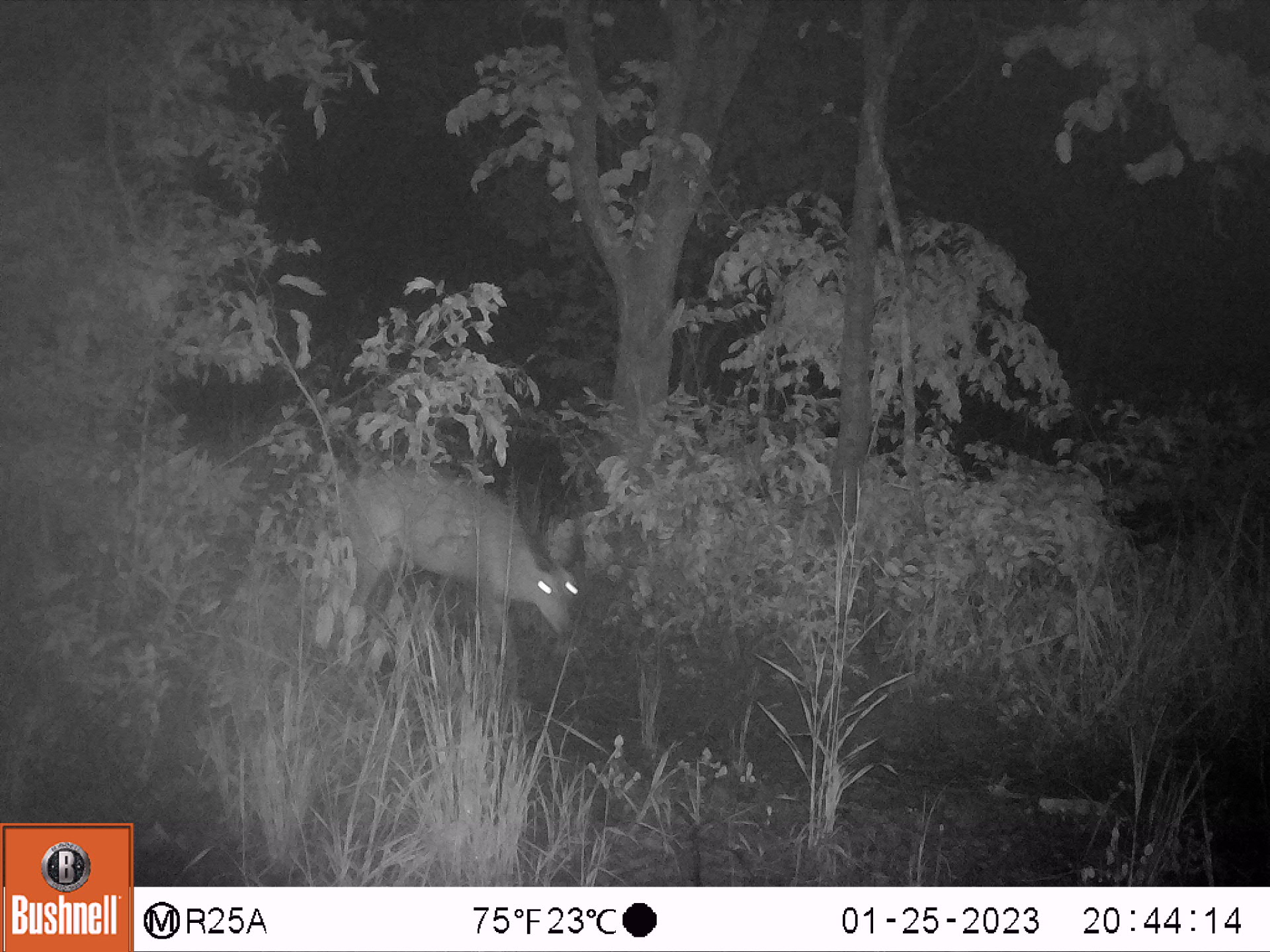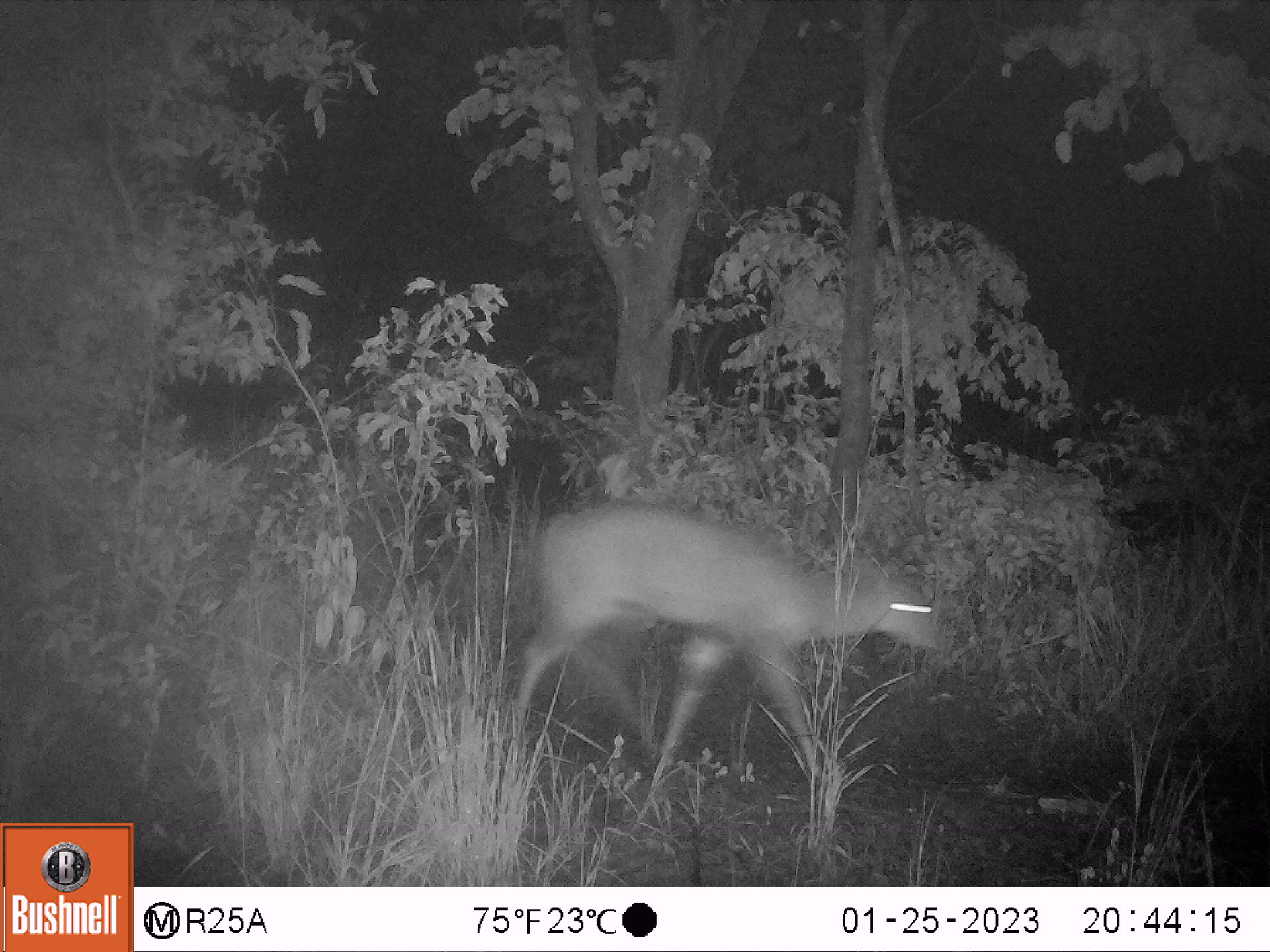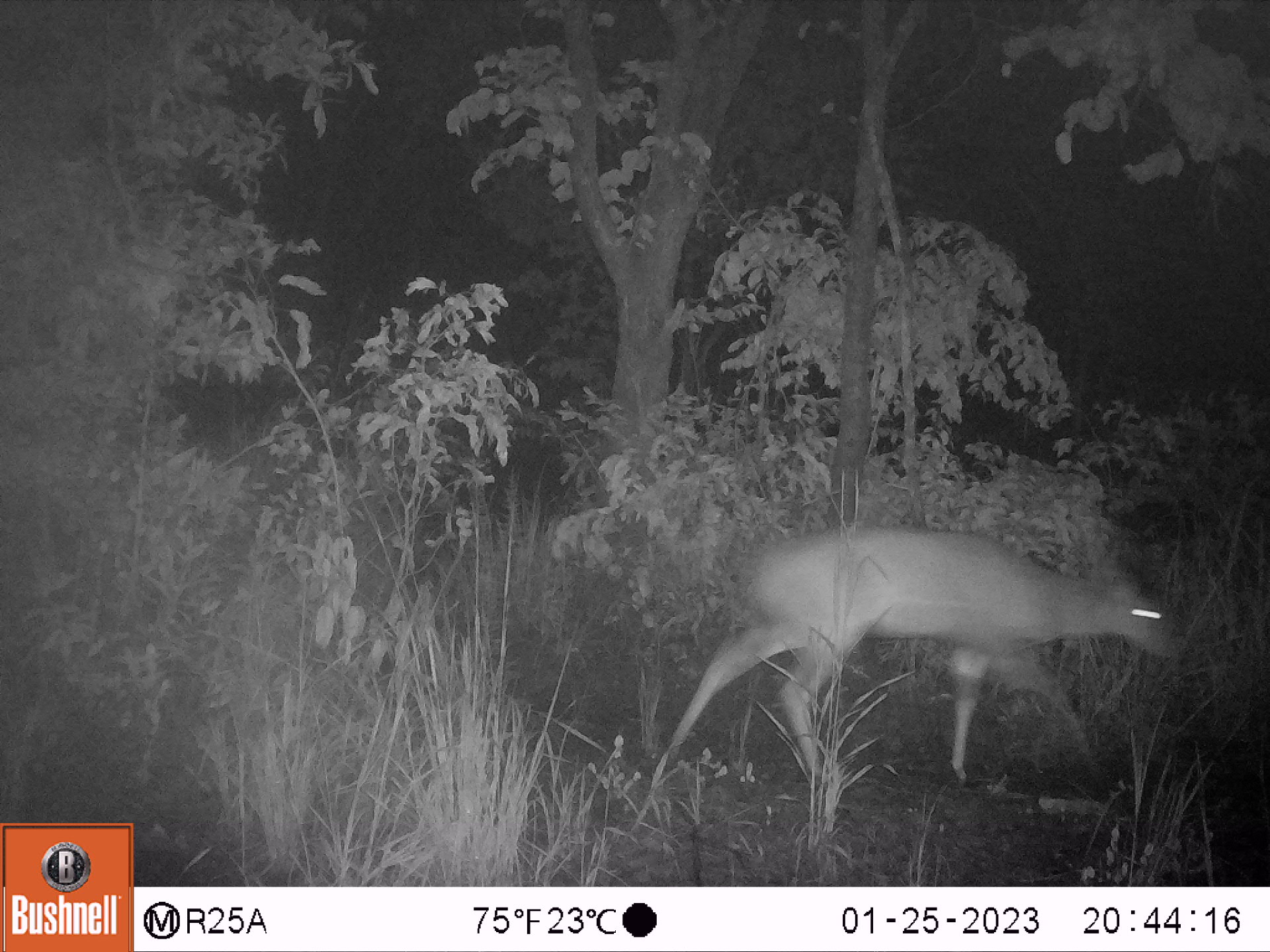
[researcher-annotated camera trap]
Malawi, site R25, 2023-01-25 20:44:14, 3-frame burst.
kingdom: Animalia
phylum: Chordata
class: Mammalia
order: Artiodactyla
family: Bovidae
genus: Tragelaphus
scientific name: Tragelaphus sylvaticus sylvaticus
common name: cape bushbuck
Cape bushbuck (Tragelaphus sylvaticus sylvaticus), count 1.